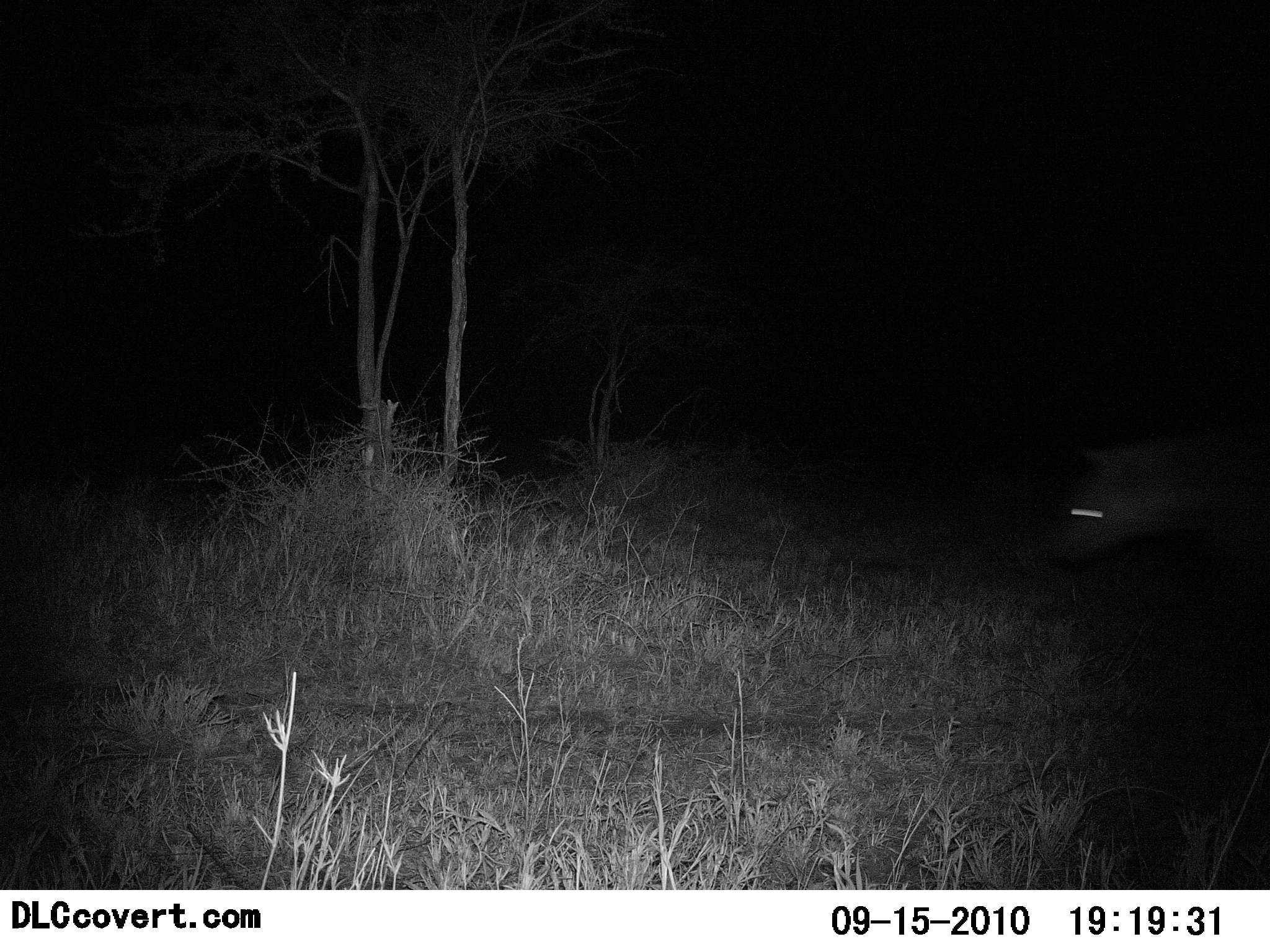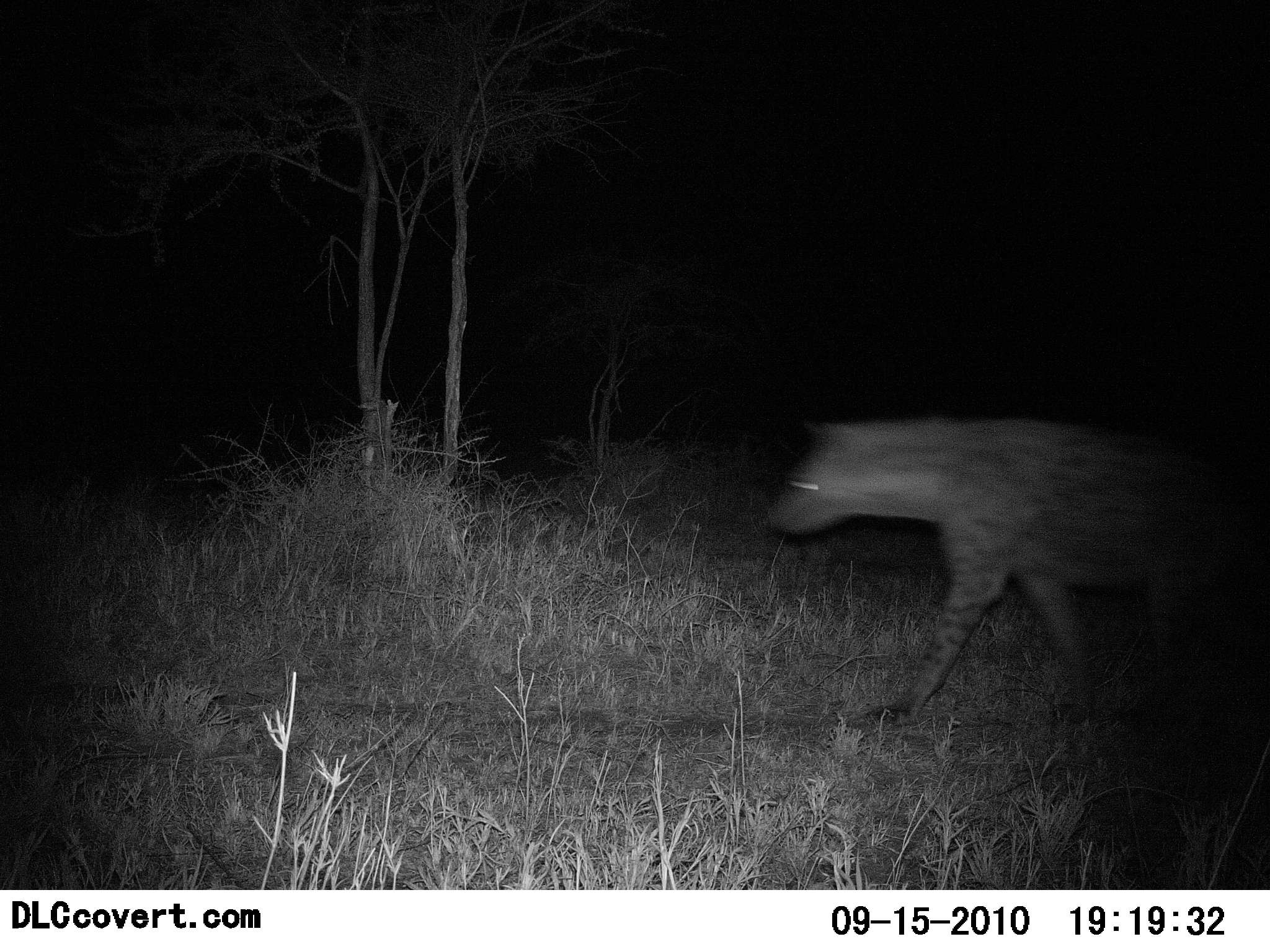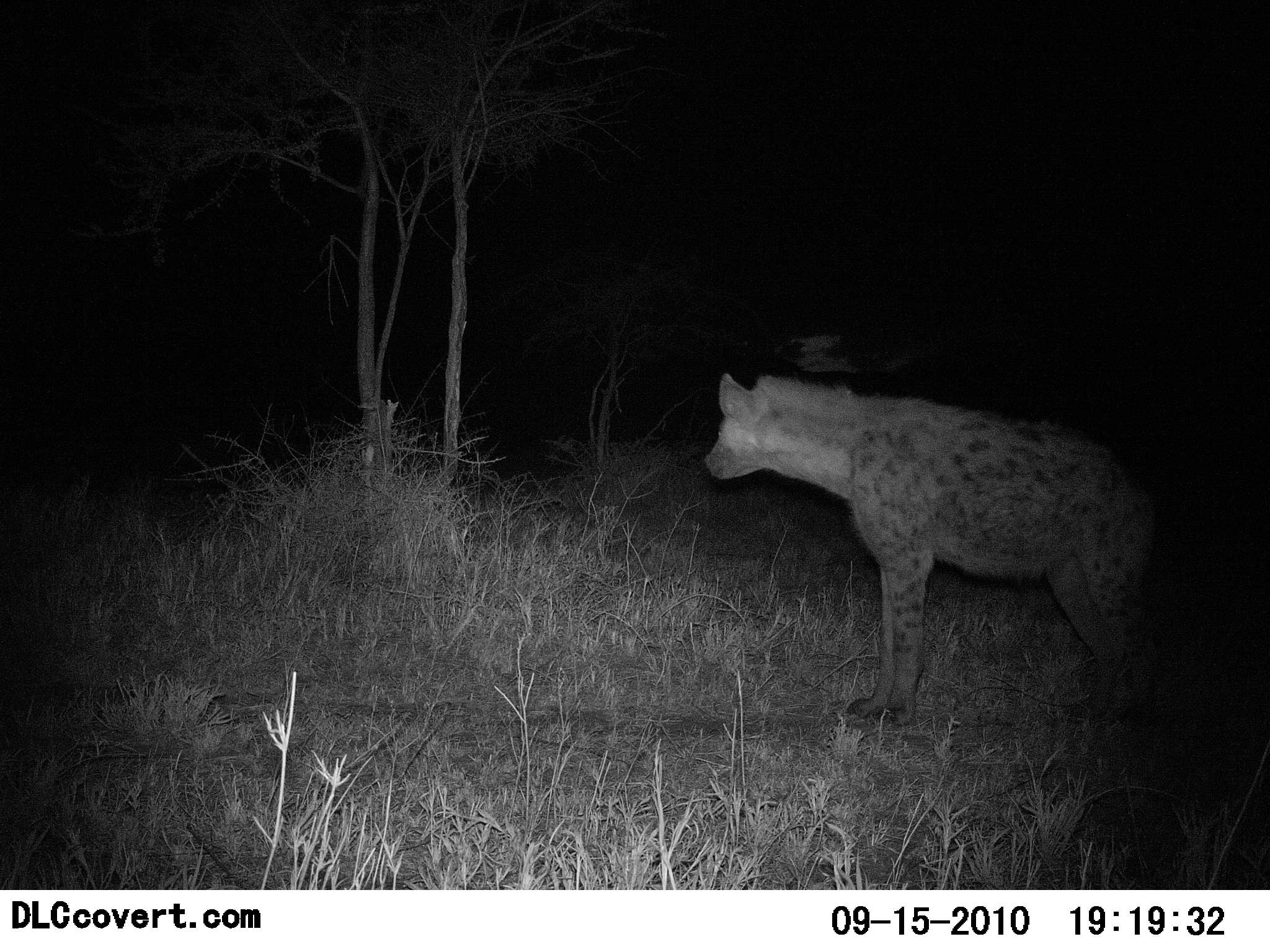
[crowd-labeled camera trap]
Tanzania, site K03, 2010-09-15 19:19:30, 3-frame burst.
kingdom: Animalia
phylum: Chordata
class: Mammalia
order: Carnivora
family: Hyaenidae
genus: Crocuta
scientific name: Crocuta crocuta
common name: spotted hyena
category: hyenaspotted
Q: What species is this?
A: Hyenaspotted (spotted hyena) (Crocuta crocuta).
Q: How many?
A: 1.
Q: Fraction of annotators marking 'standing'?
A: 24%.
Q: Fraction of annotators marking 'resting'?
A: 0%.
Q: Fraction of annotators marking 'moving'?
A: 94%.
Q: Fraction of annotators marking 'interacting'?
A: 0%.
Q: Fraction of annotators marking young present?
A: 0%.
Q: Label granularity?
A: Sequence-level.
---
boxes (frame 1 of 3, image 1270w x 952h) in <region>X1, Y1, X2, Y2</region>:
animal: <region>1044, 416, 1270, 570</region>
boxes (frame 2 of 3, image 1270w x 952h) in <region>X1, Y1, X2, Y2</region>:
animal: <region>771, 417, 1270, 720</region>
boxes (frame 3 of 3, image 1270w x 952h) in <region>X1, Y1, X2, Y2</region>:
animal: <region>702, 372, 1168, 738</region>